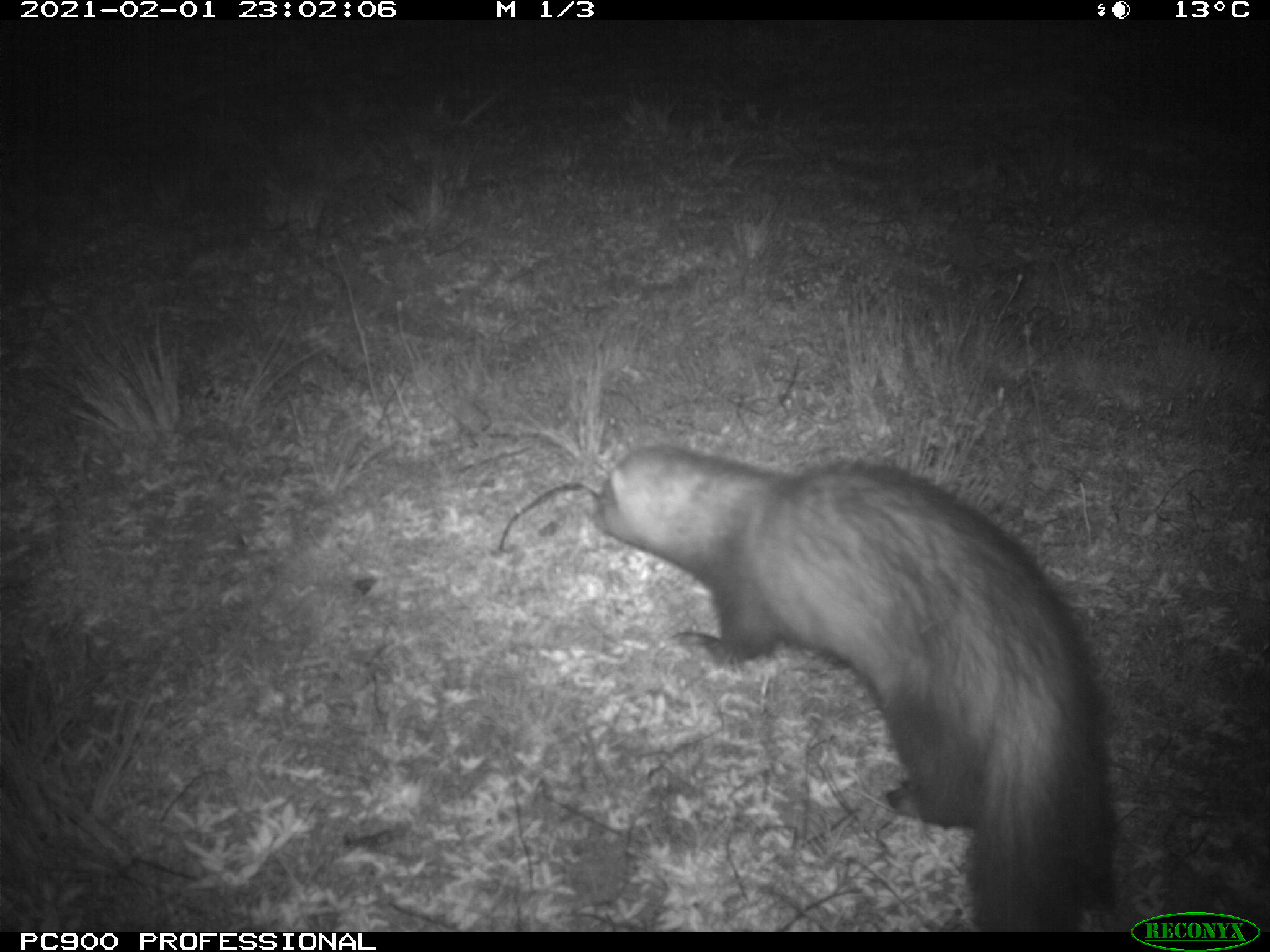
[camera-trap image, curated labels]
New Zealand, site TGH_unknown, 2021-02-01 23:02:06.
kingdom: Animalia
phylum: Chordata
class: Mammalia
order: Carnivora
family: Mustelidae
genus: Mustela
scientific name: Mustela furo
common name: ferret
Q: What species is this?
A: Ferret (Mustela furo).